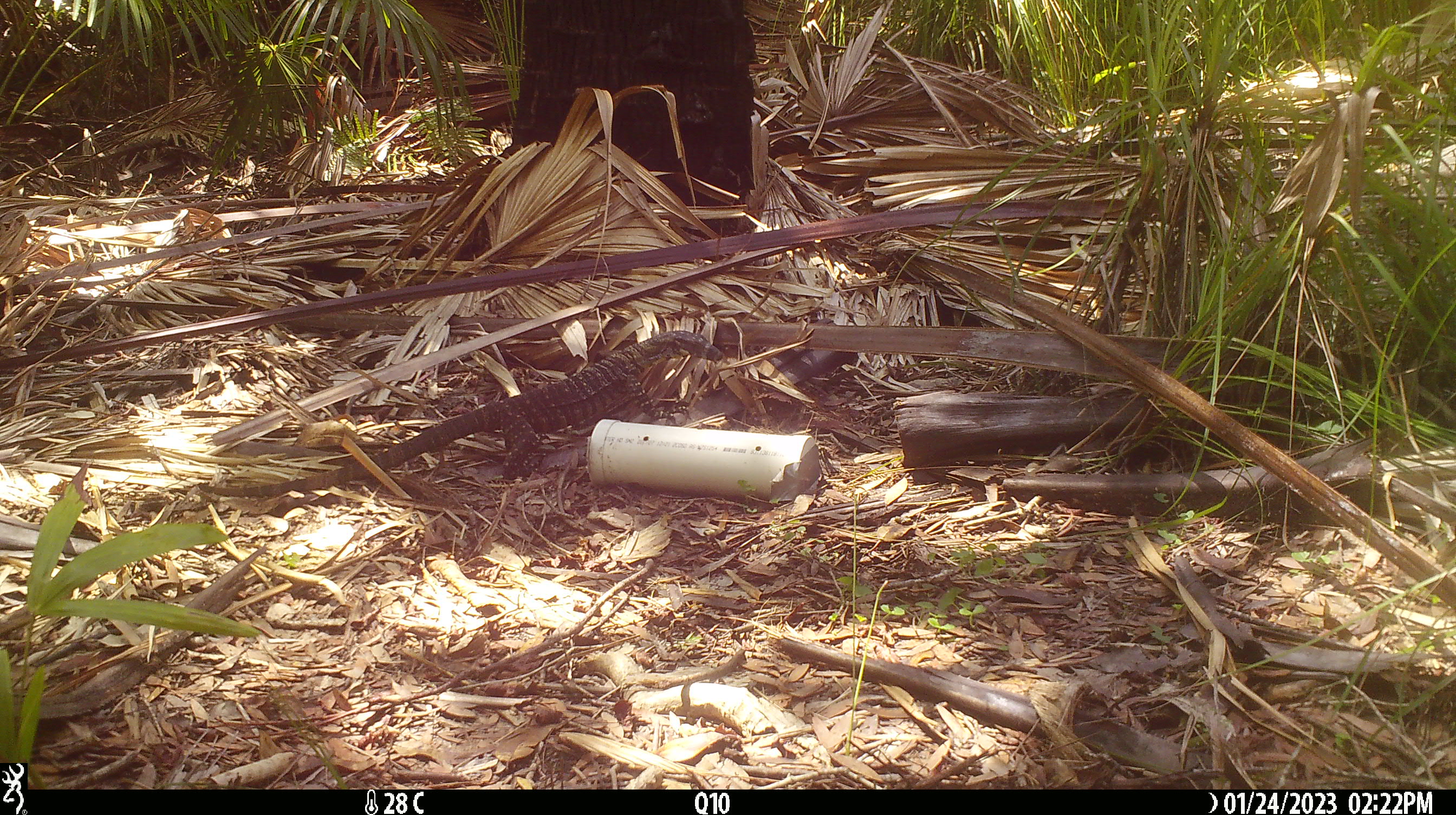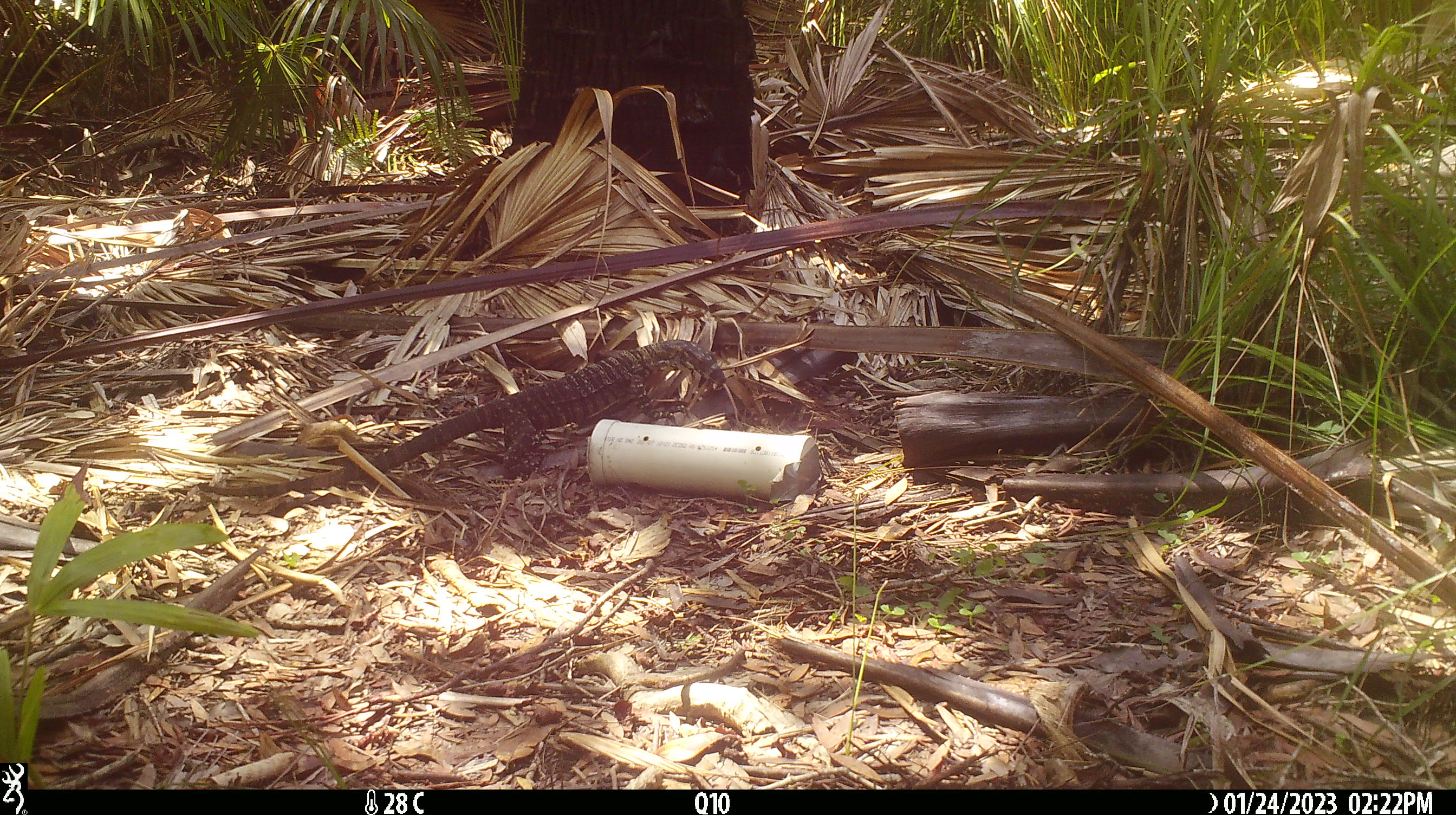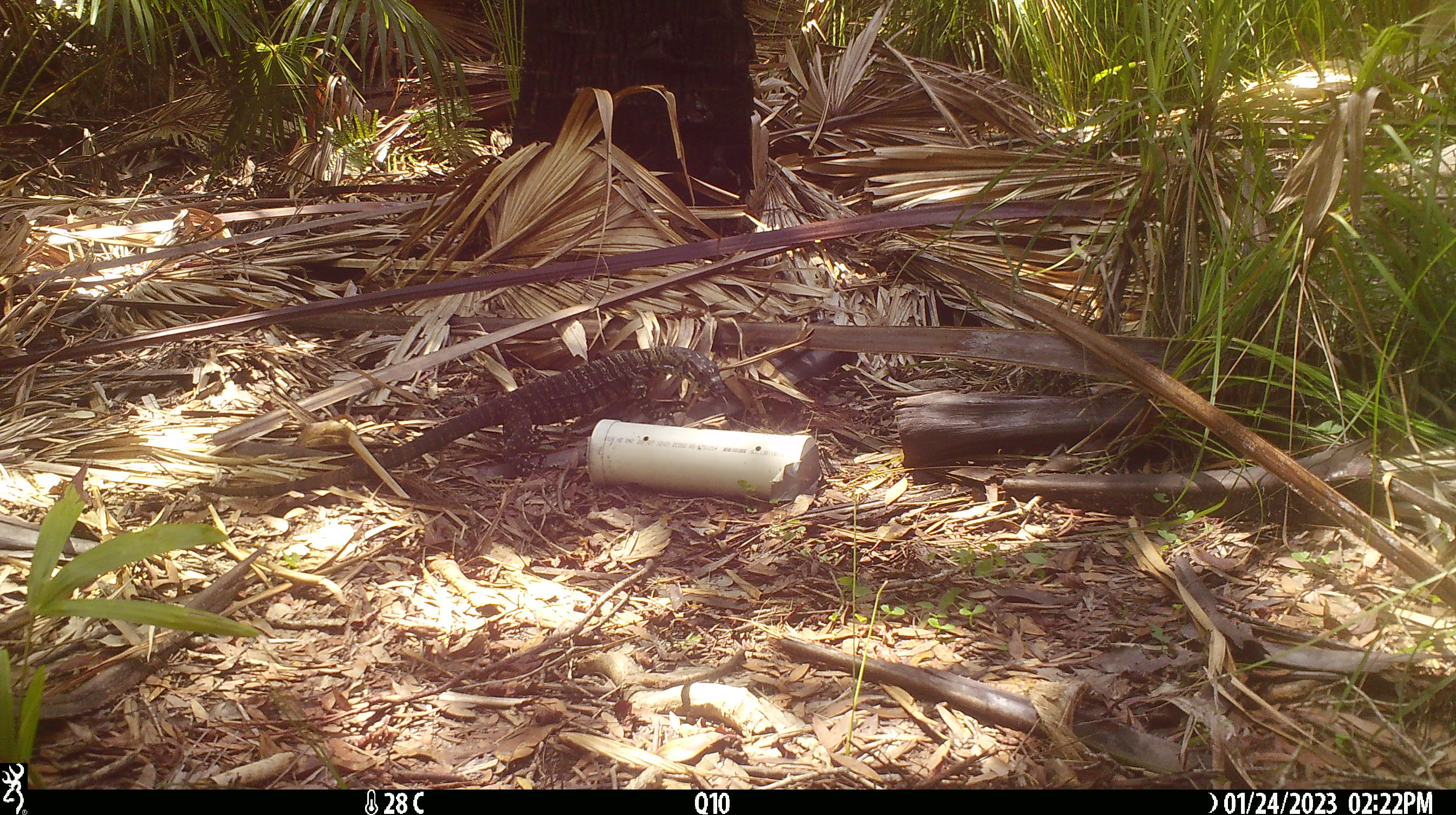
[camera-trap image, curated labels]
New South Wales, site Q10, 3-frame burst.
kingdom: Animalia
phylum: Chordata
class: Reptilia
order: Squamata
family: Varanidae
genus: Varanus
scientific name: Varanus varius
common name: lace monitor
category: goanna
Goanna (lace monitor) (Varanus varius).